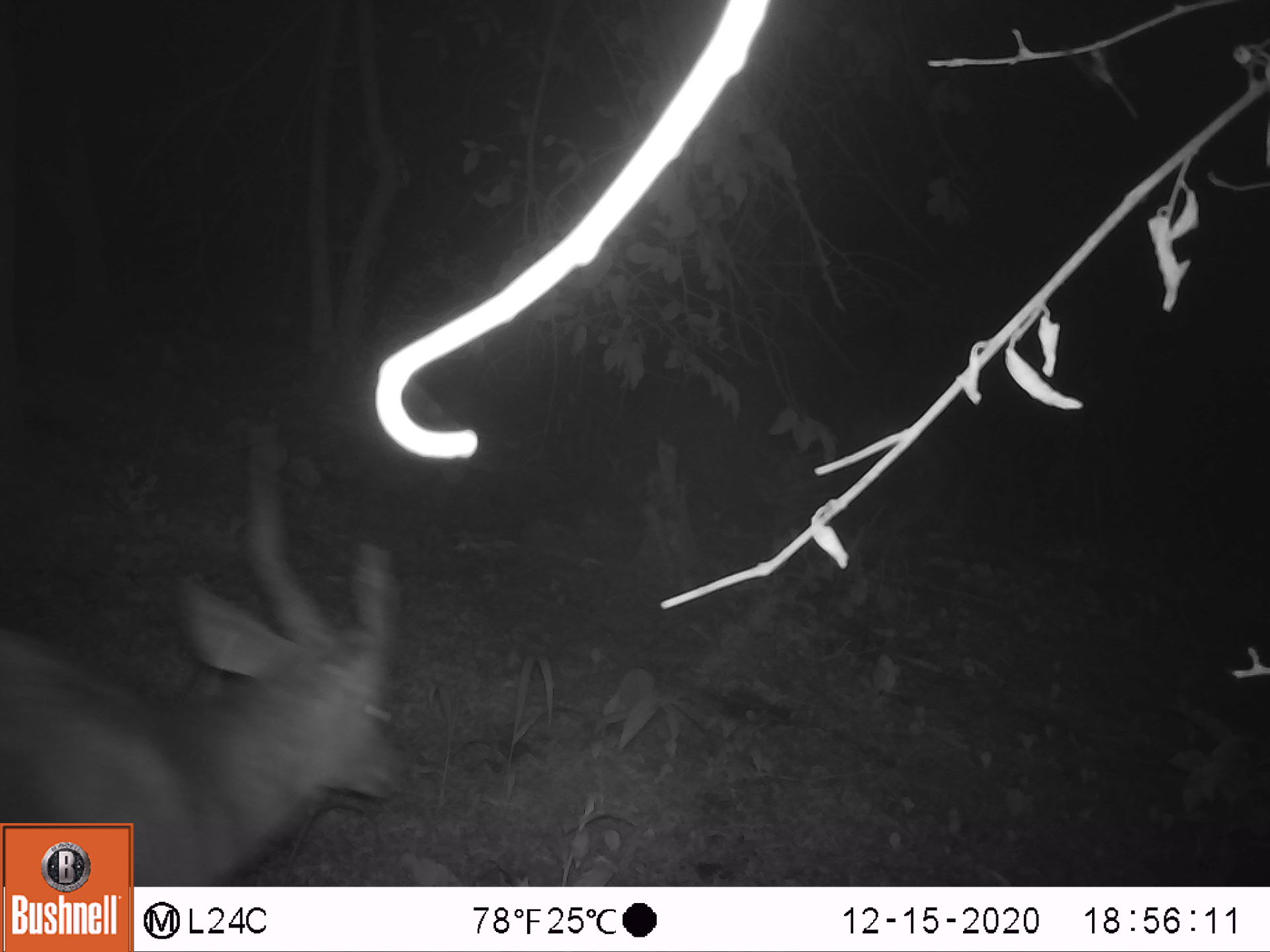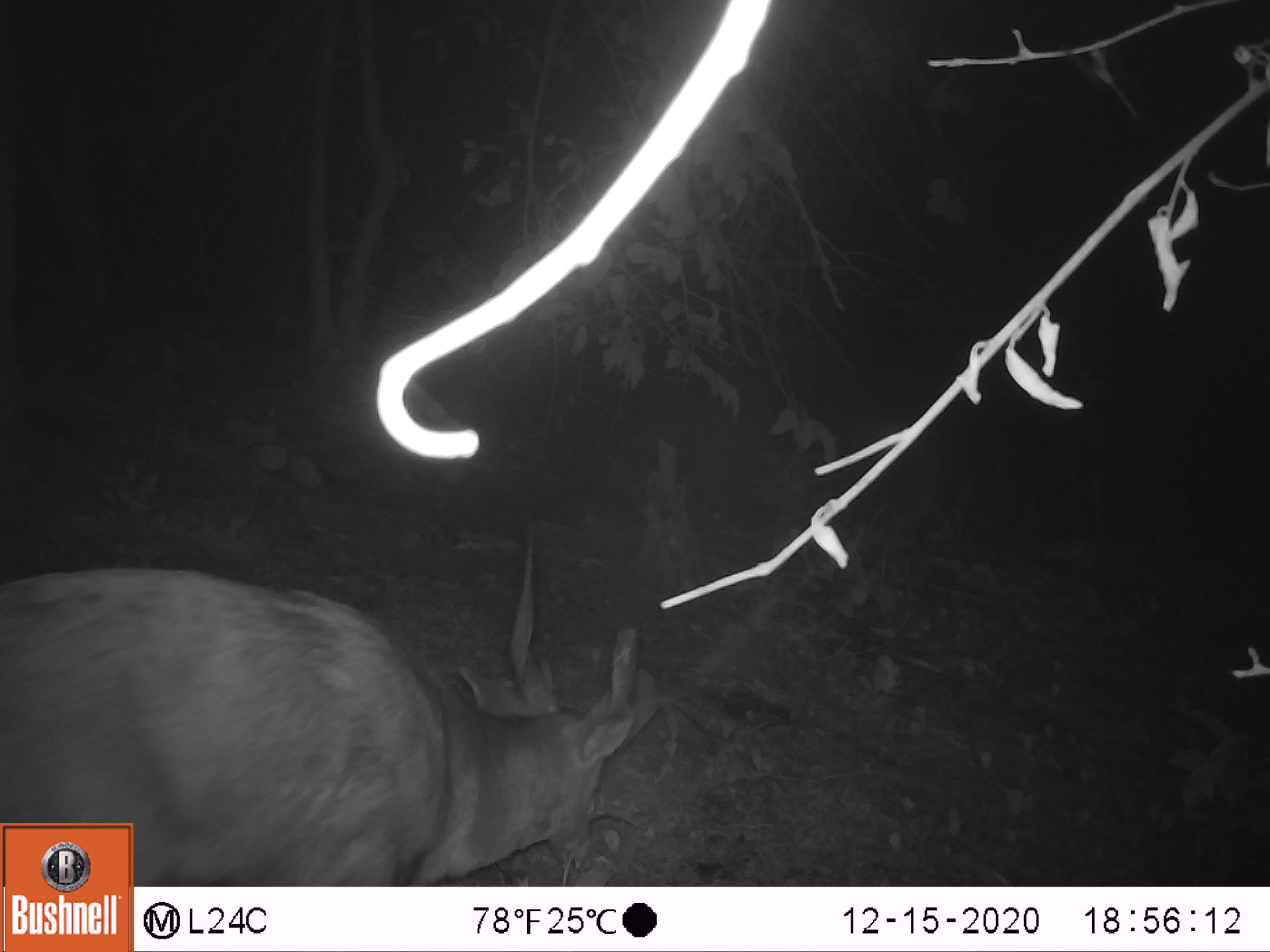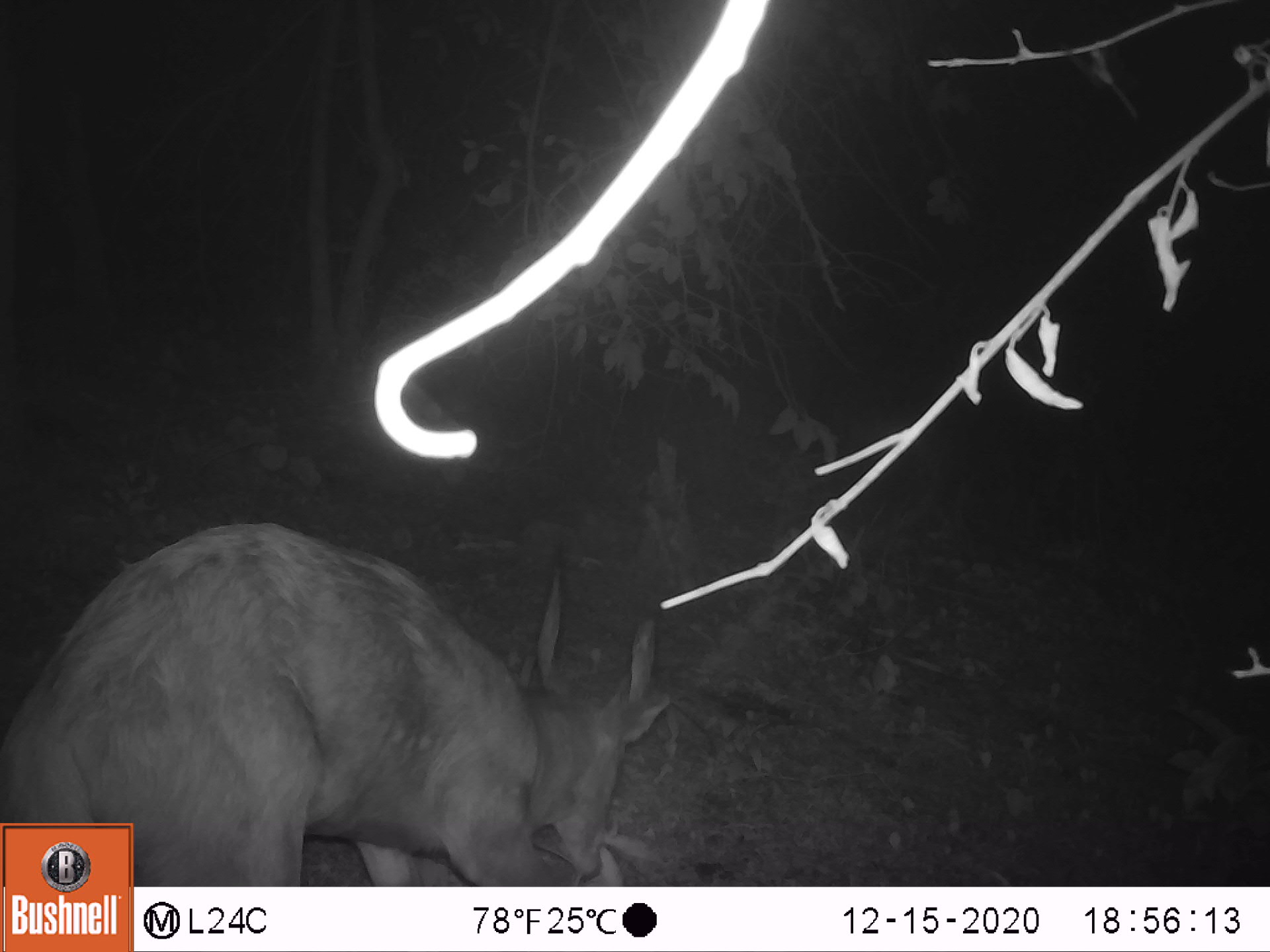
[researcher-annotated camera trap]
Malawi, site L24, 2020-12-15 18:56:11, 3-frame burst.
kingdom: Animalia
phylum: Chordata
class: Mammalia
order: Artiodactyla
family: Bovidae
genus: Tragelaphus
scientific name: Tragelaphus sylvaticus sylvaticus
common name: cape bushbuck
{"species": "cape bushbuck (Tragelaphus sylvaticus sylvaticus)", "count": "1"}